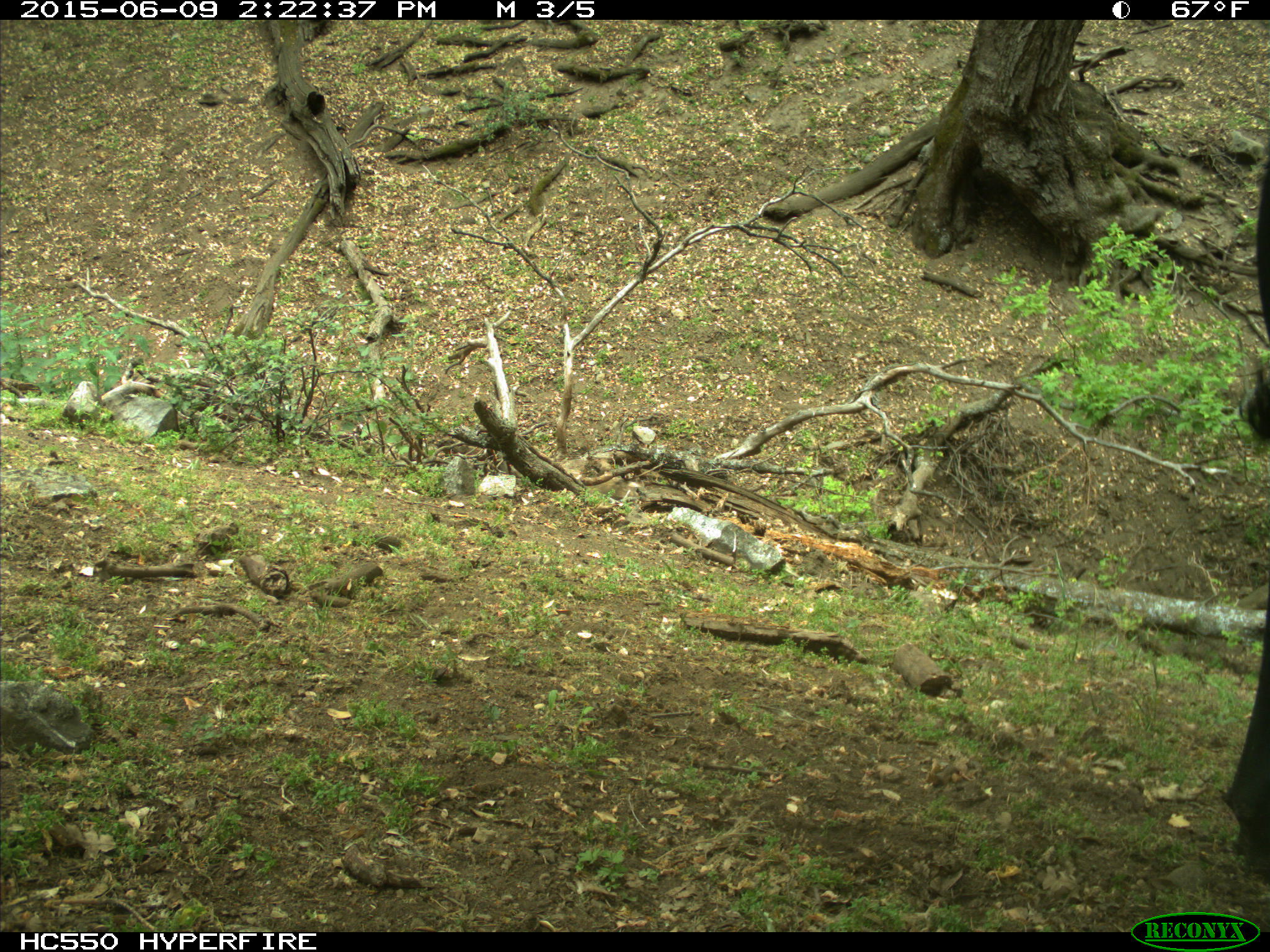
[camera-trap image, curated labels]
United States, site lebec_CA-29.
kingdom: Animalia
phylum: Chordata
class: Mammalia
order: Artiodactyla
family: Bovidae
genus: Bos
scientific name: Bos taurus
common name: domestic cow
Bos taurus (domestic cow).